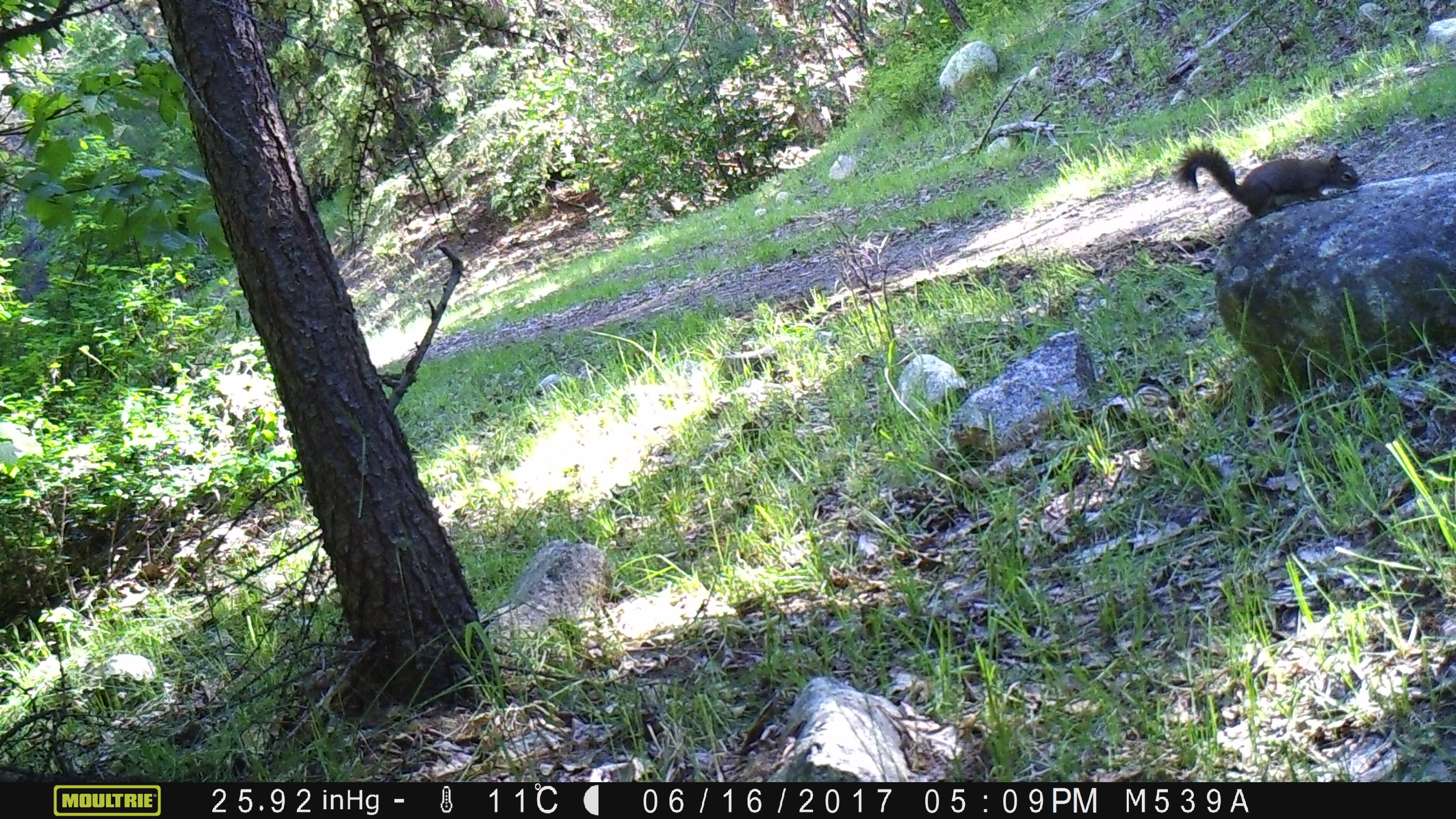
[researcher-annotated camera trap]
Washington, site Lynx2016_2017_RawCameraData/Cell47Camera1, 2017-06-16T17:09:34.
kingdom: Animalia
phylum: Chordata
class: Mammalia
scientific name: Mammalia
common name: small mammal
Small mammal (Mammalia). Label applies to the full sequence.